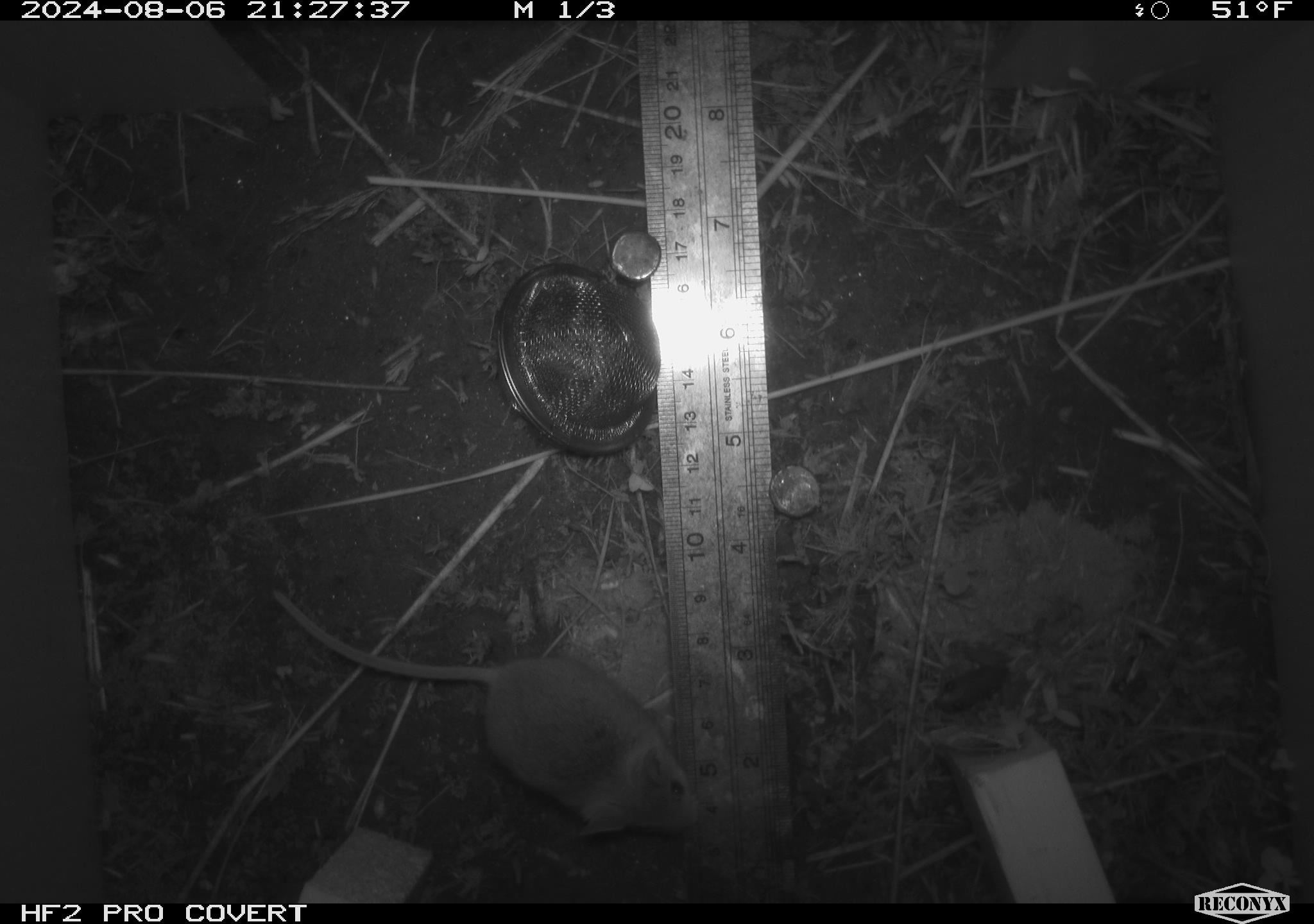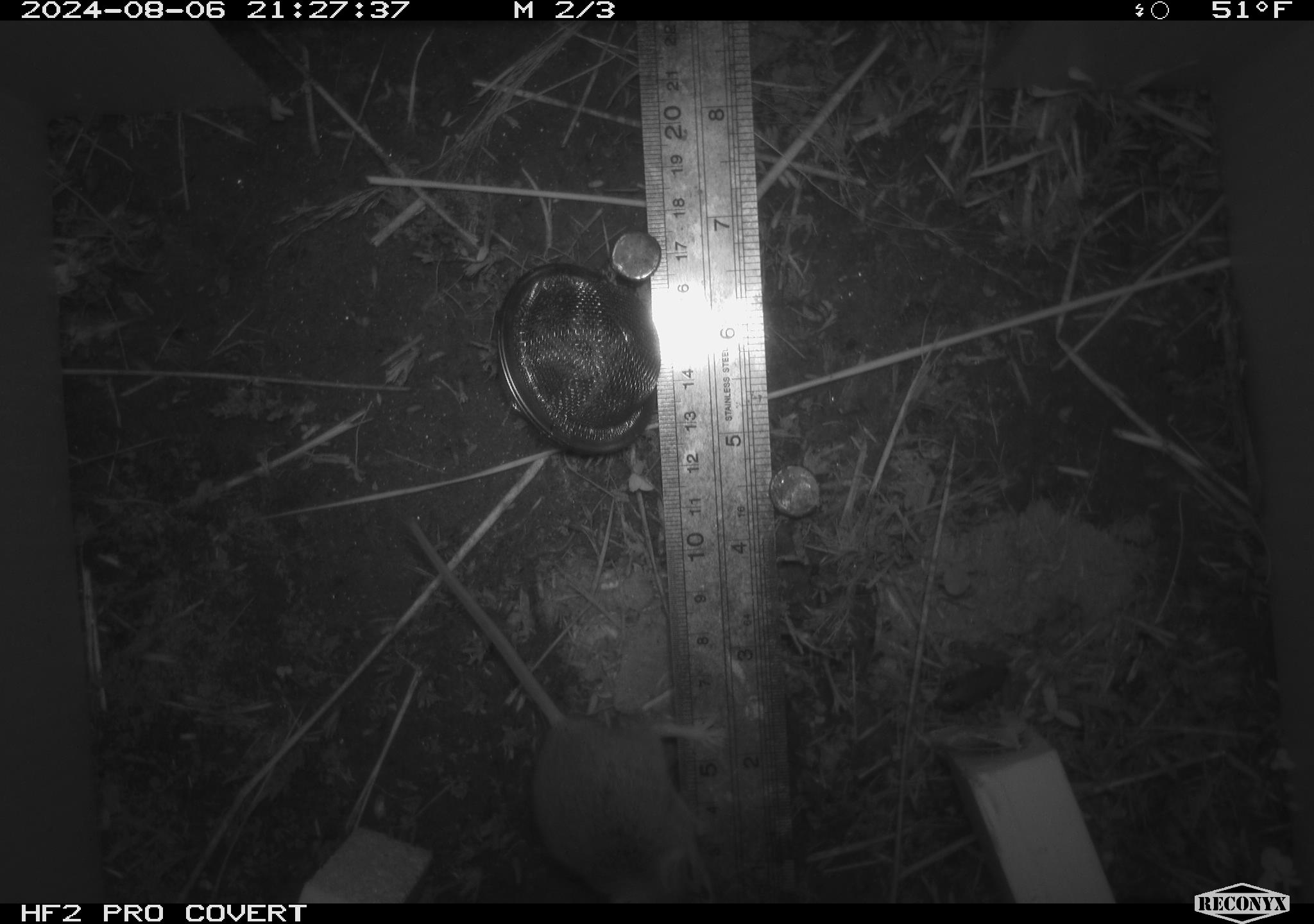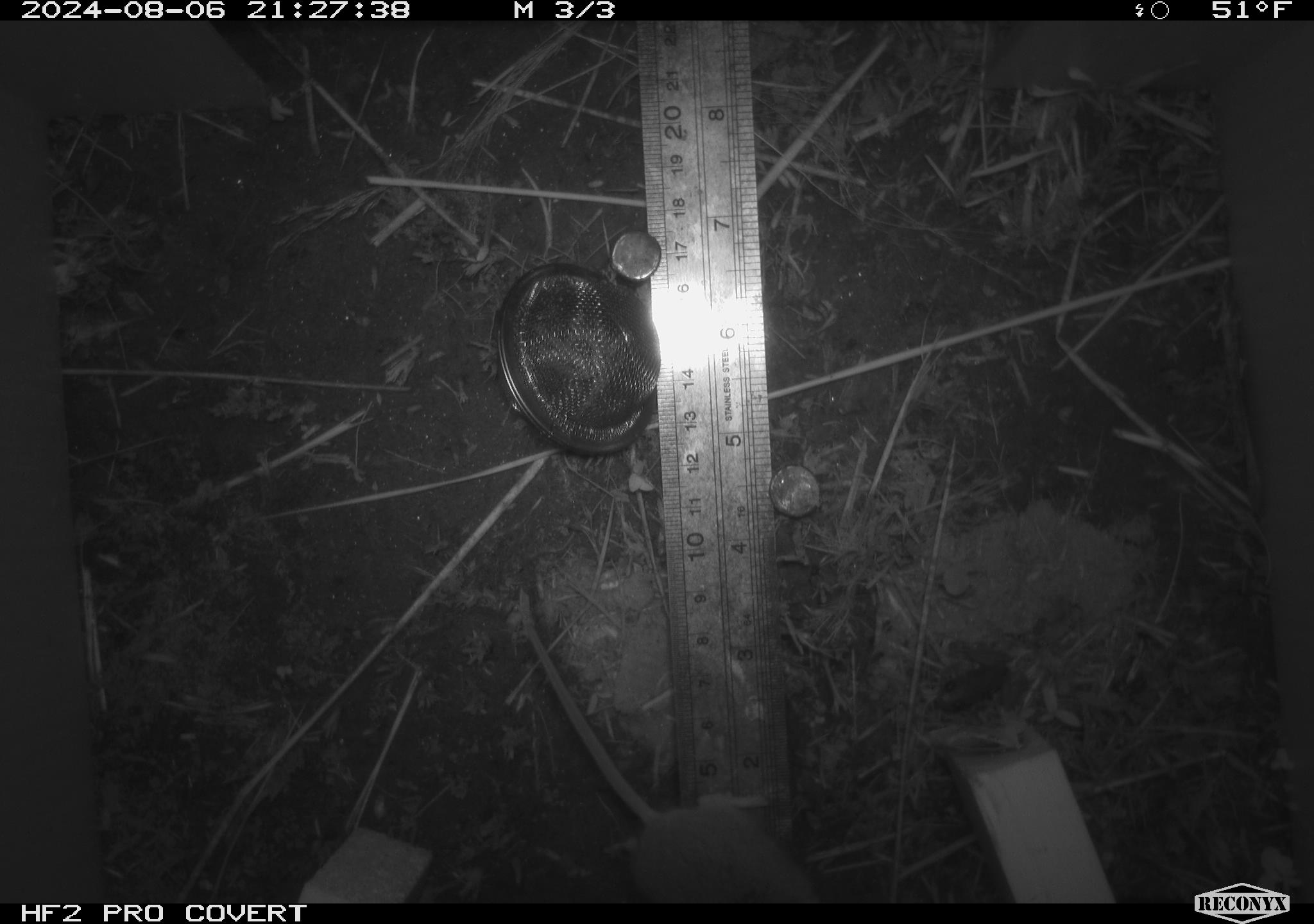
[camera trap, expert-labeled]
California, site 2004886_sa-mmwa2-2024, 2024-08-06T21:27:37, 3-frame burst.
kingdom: Animalia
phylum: Chordata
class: Mammalia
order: Rodentia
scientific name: Rodentia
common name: mouse species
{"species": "mouse species (Rodentia)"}